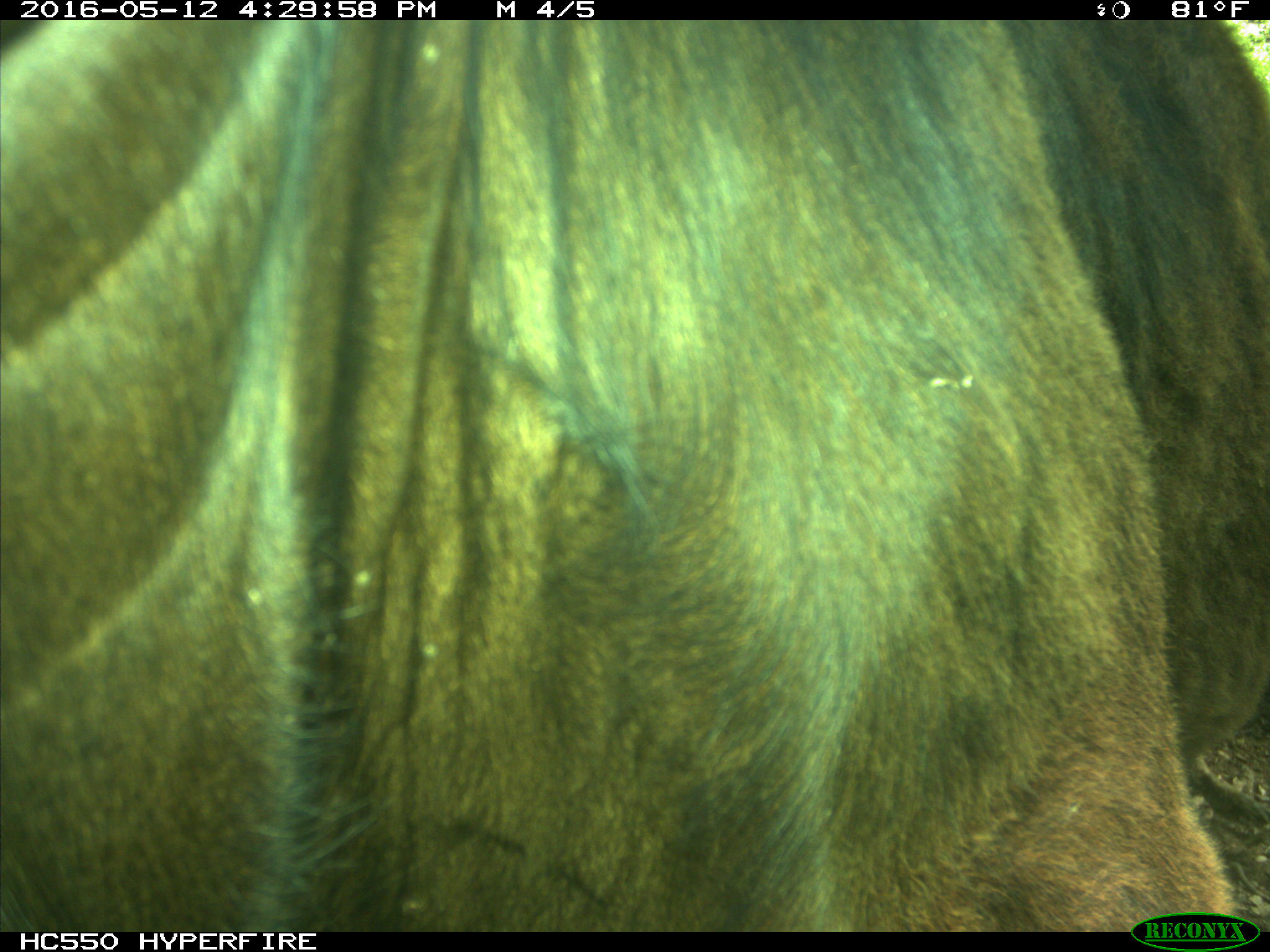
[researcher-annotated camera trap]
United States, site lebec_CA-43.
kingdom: Animalia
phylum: Chordata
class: Mammalia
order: Artiodactyla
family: Bovidae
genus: Bos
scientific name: Bos taurus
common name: domestic cow